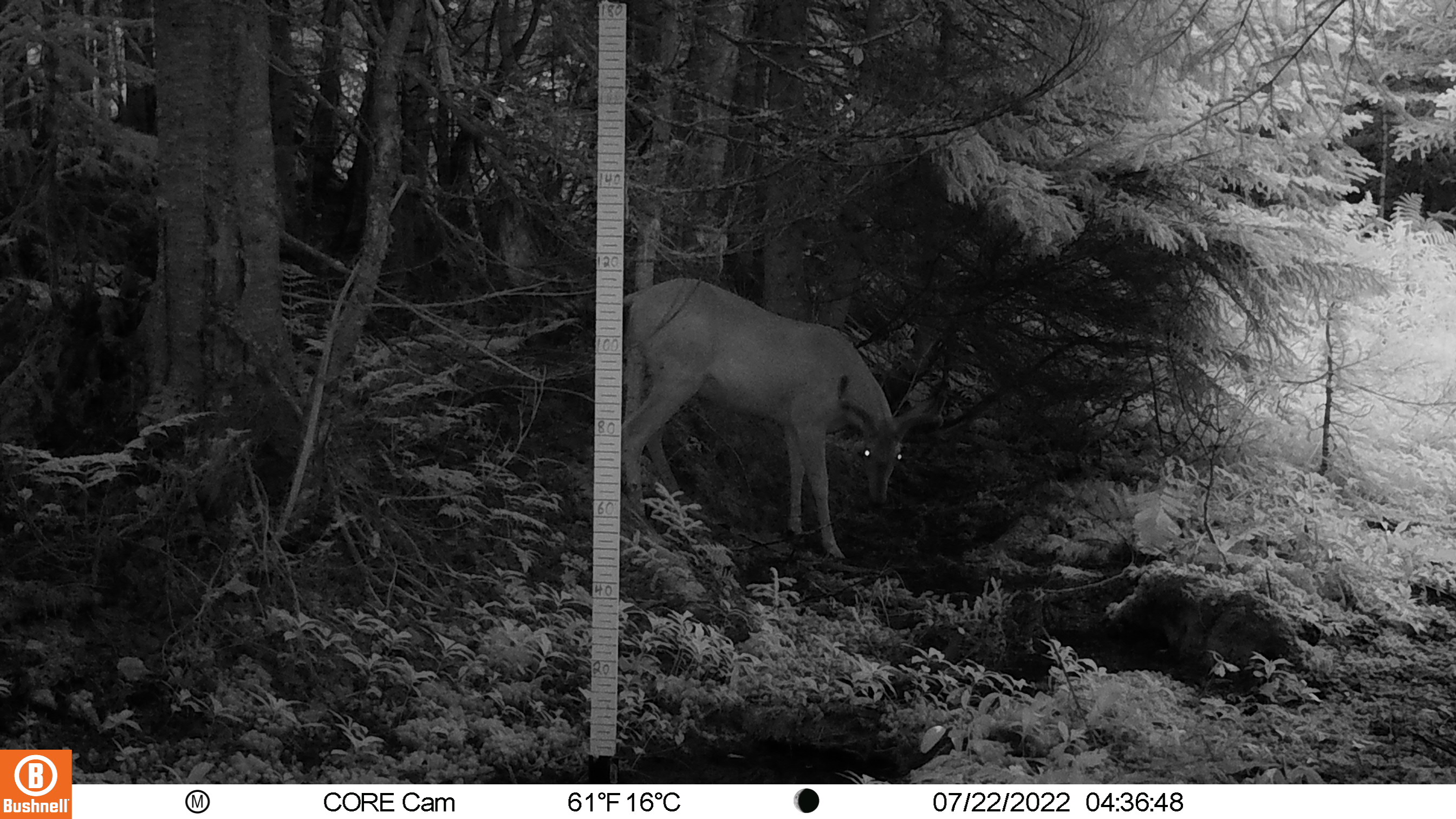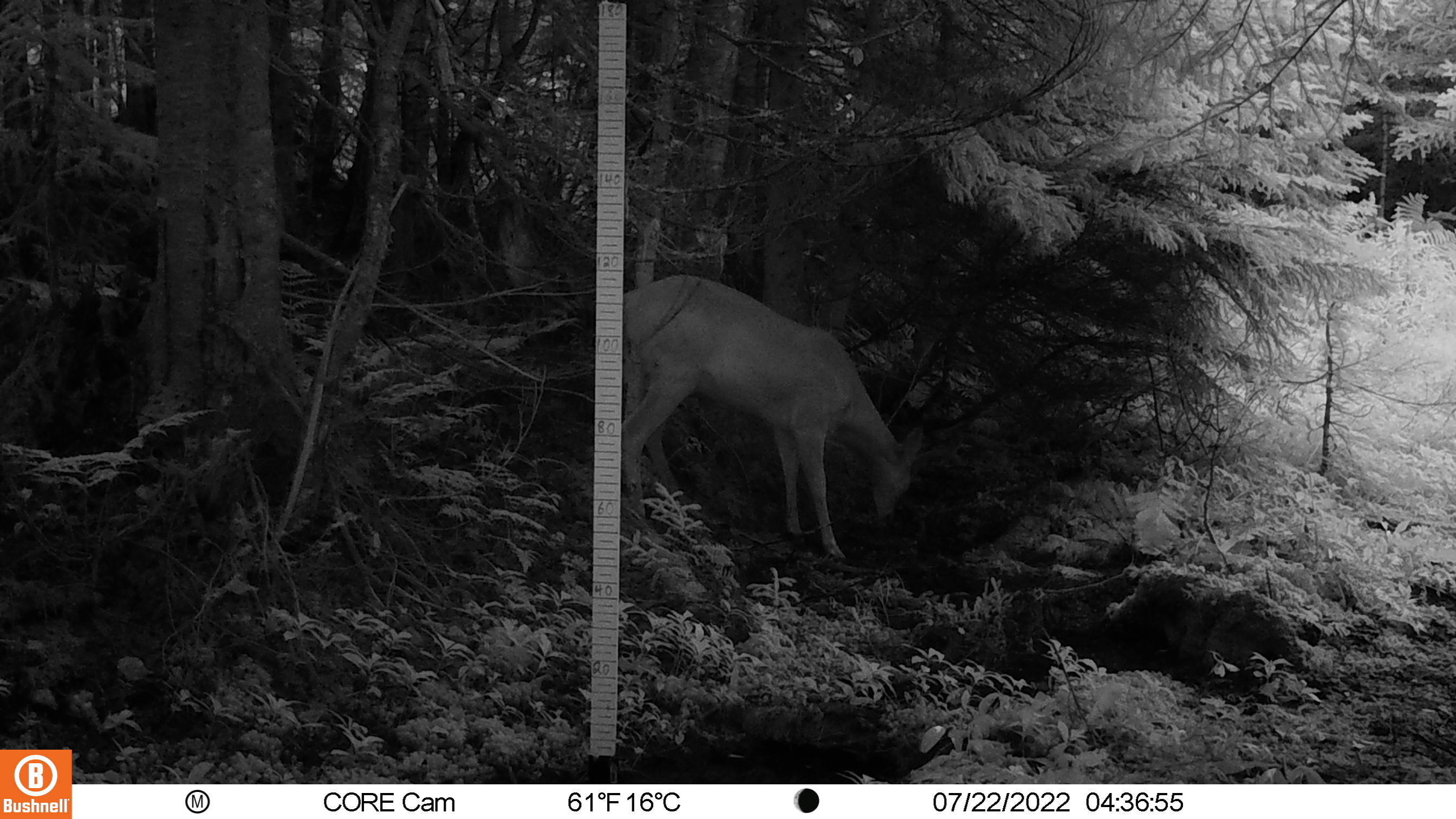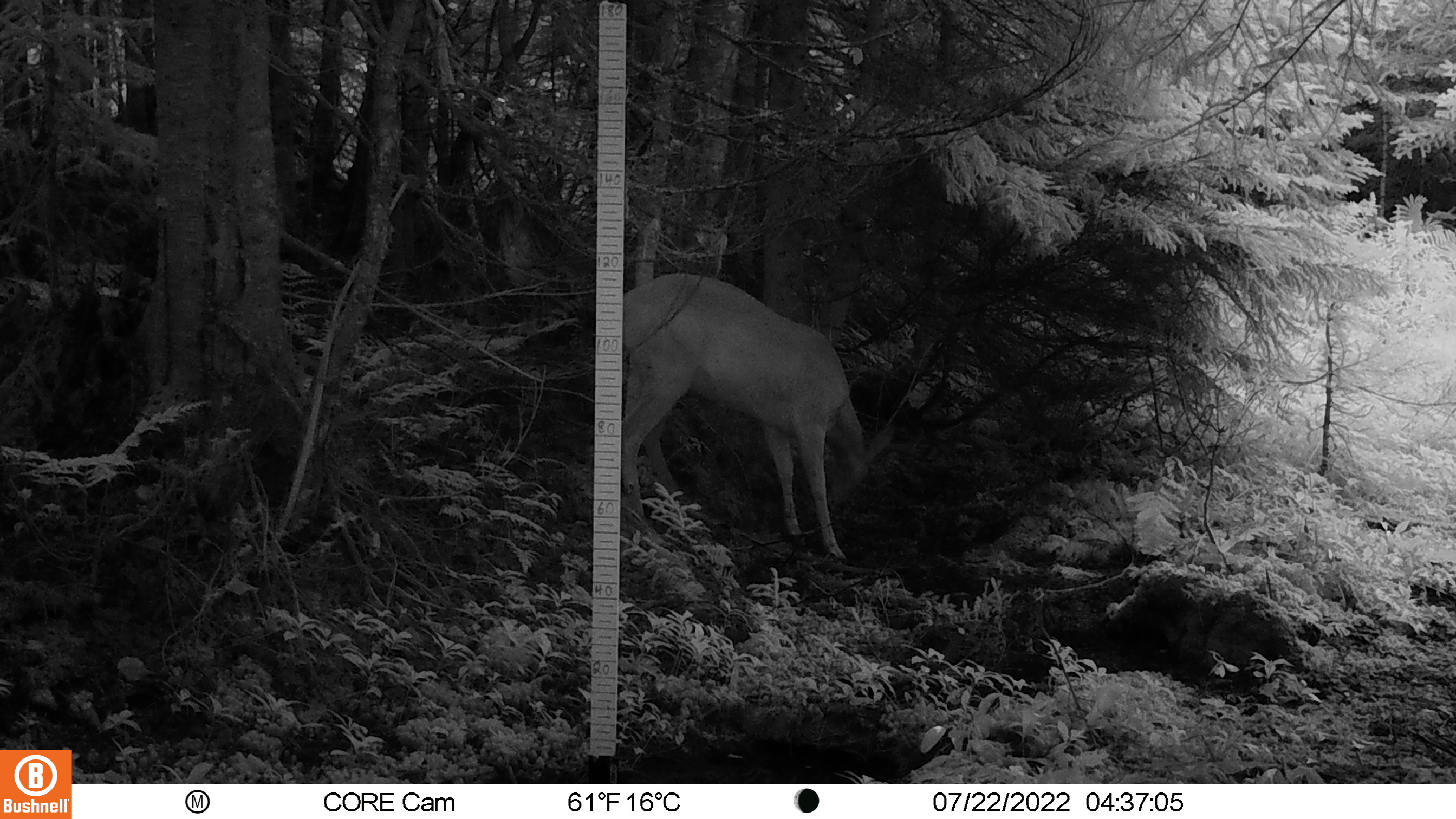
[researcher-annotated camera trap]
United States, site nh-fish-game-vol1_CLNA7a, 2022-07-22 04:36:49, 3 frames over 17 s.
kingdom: Animalia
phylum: Chordata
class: Mammalia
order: Artiodactyla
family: Cervidae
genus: Odocoileus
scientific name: Odocoileus virginianus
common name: white-tailed deer